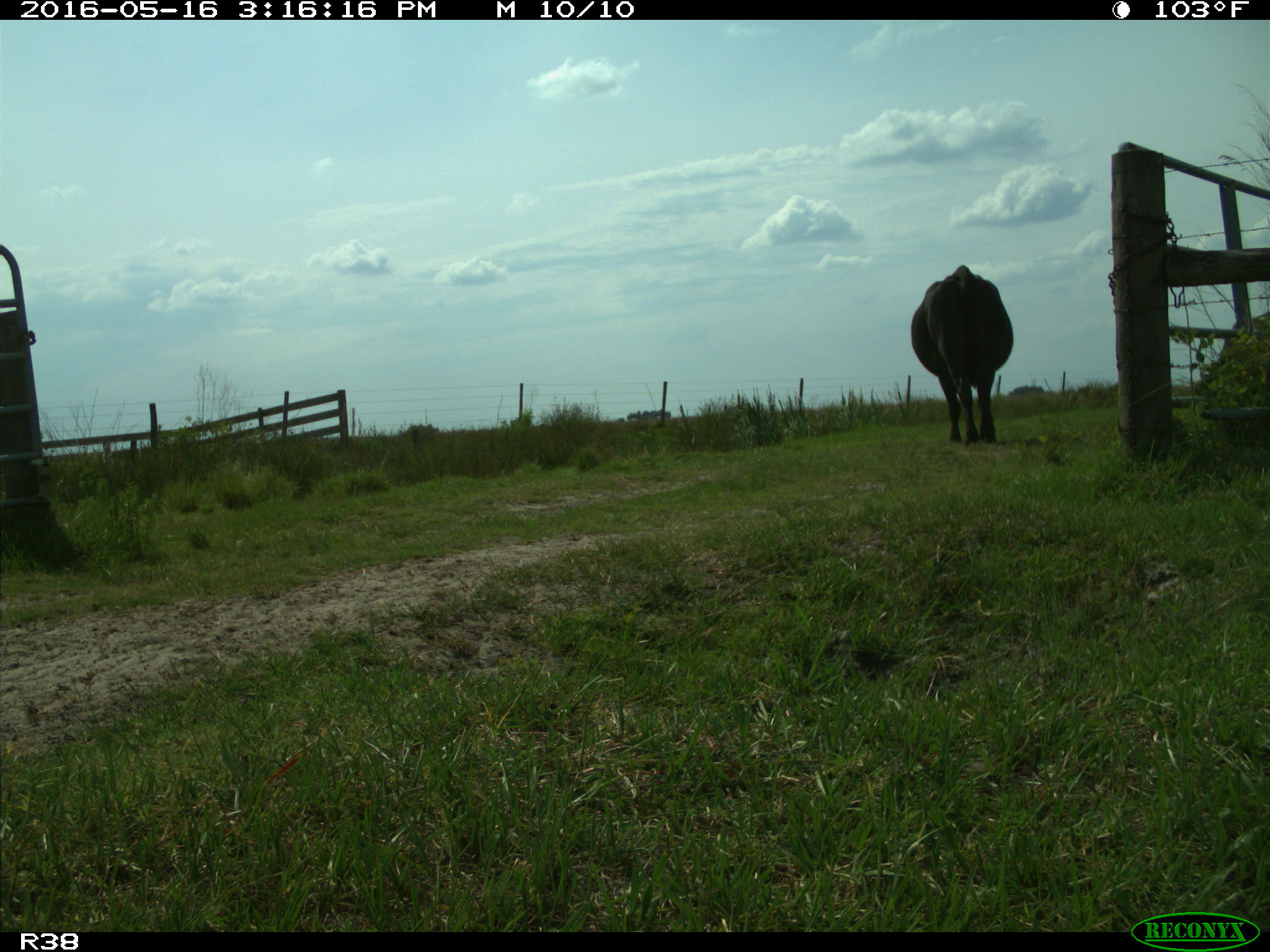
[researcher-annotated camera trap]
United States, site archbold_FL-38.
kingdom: Animalia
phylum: Chordata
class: Mammalia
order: Artiodactyla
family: Bovidae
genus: Bos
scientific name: Bos taurus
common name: domestic cow